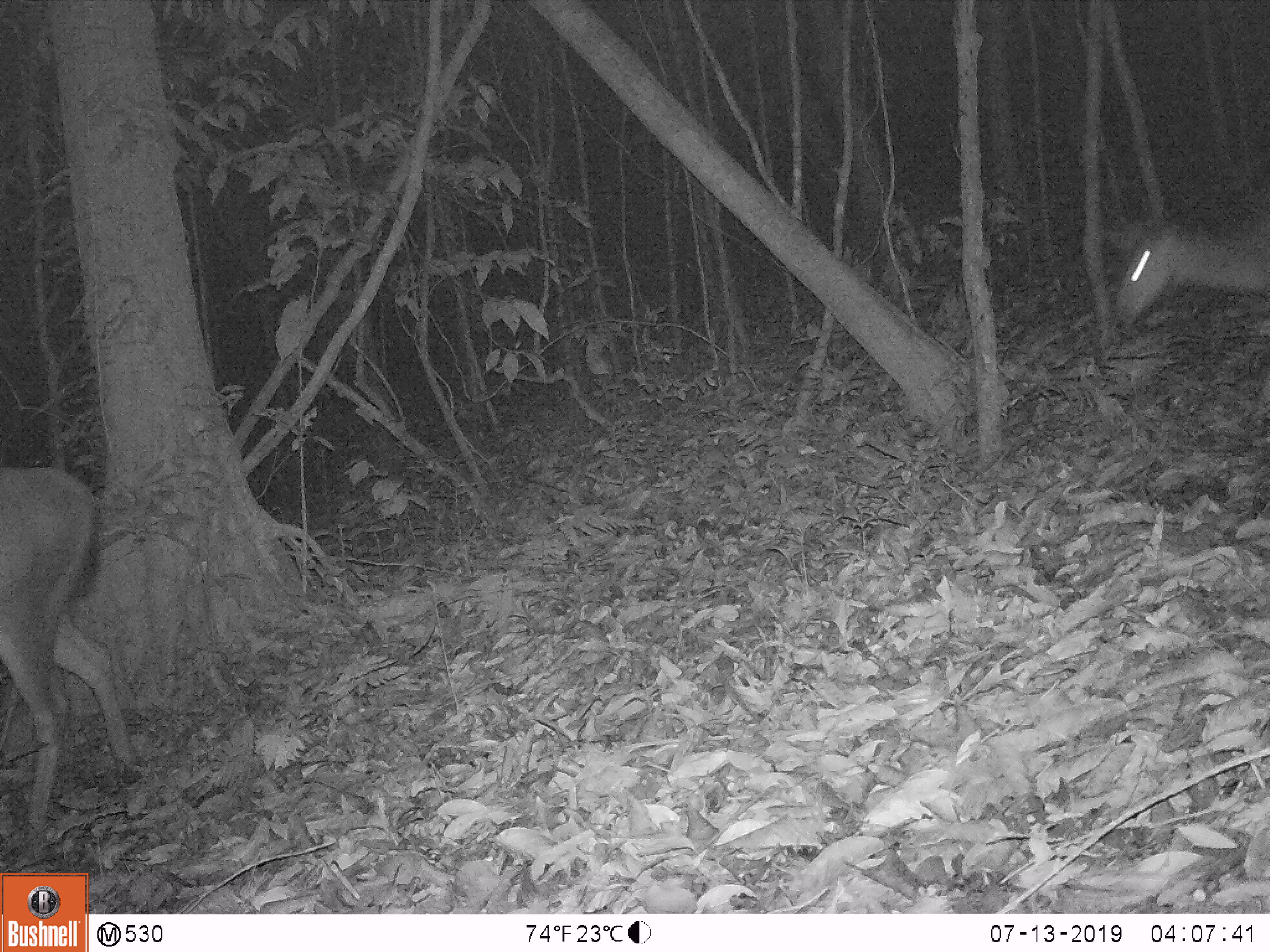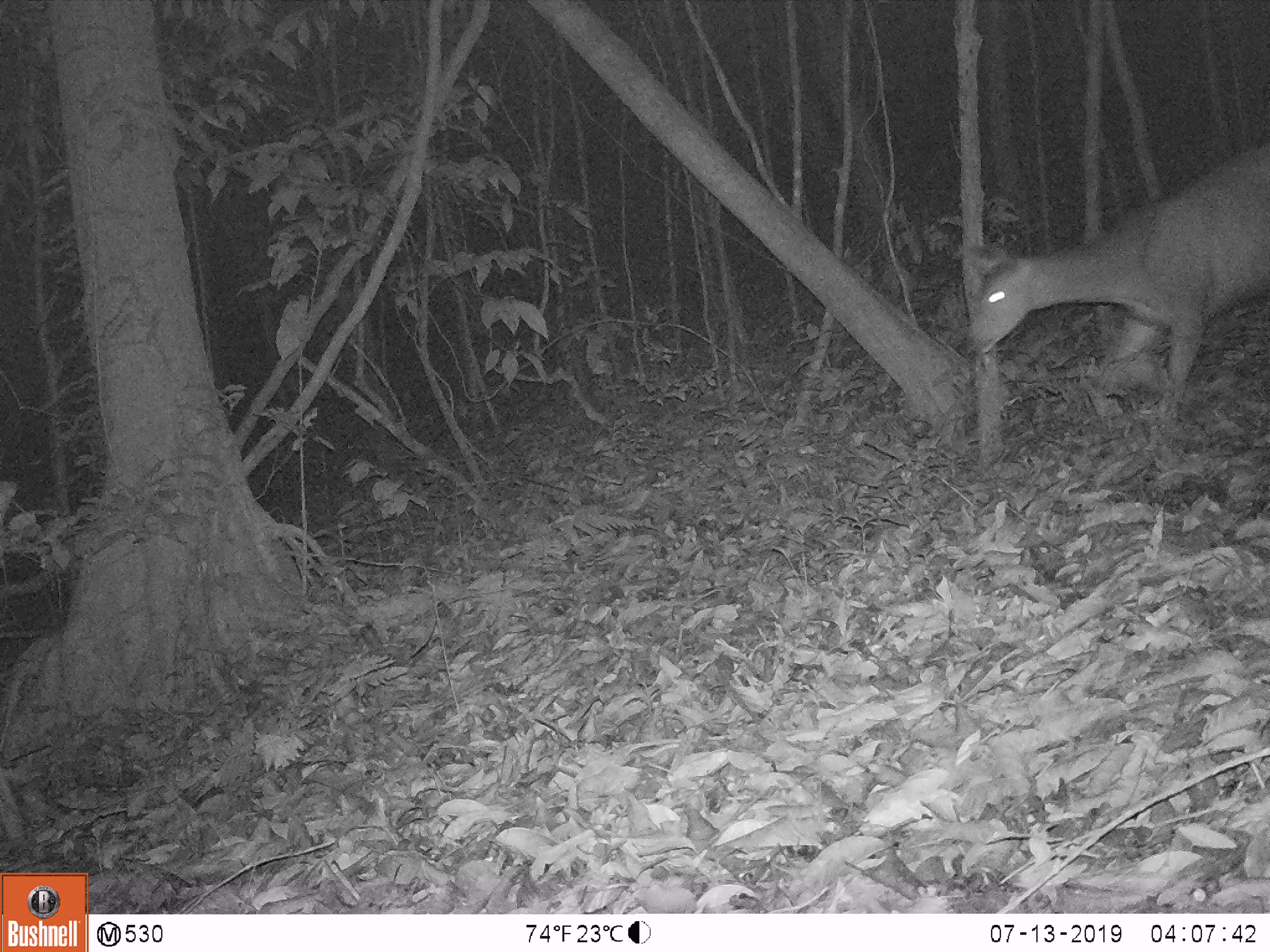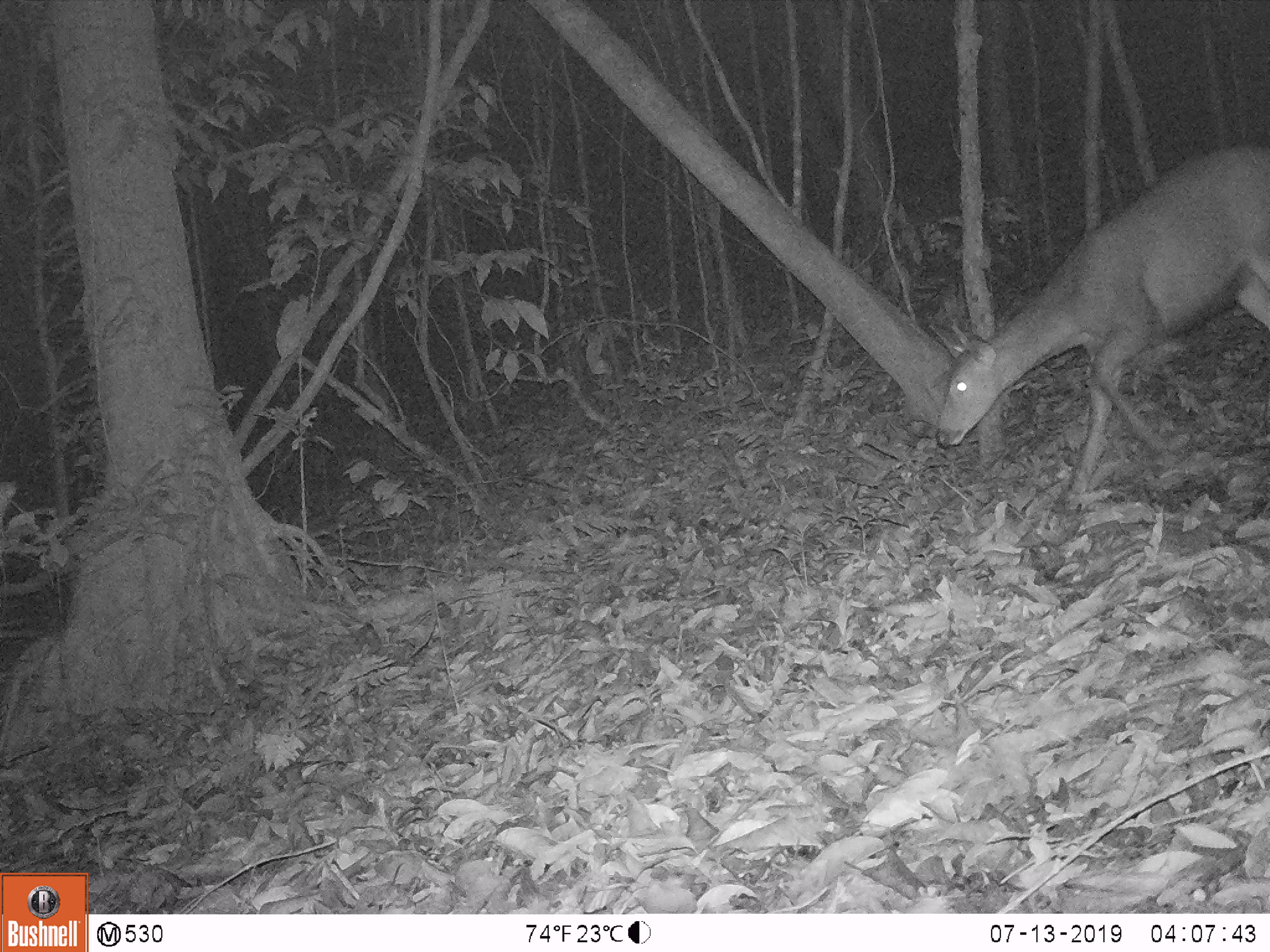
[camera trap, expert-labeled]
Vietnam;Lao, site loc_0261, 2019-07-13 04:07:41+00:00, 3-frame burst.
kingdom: Animalia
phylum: Chordata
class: Mammalia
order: Artiodactyla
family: Cervidae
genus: Rusa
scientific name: Rusa unicolor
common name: sambar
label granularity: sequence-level